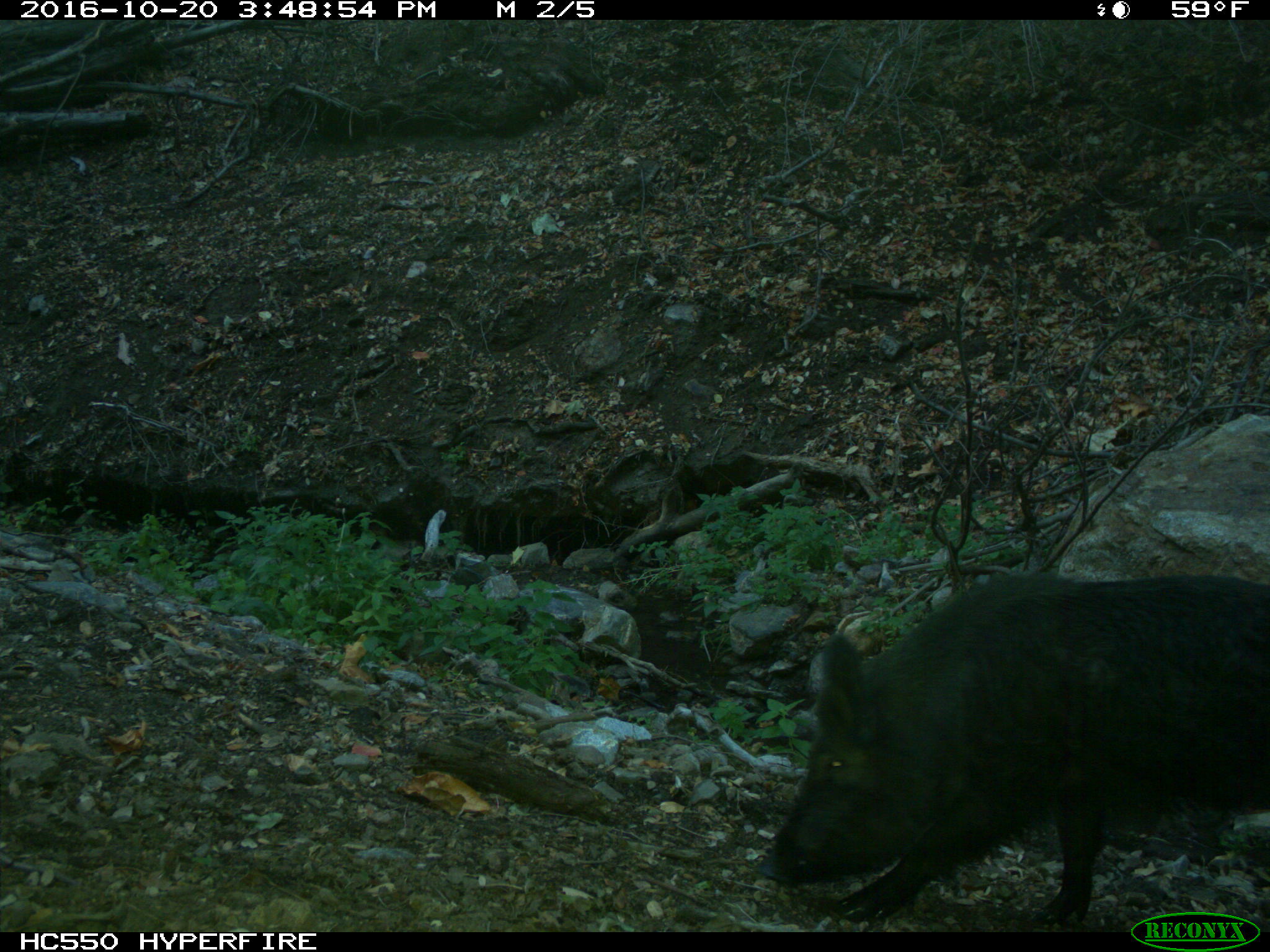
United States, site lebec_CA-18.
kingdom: Animalia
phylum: Chordata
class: Mammalia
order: Artiodactyla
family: Suidae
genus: Sus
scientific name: Sus scrofa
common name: wild boar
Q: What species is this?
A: Sus scrofa (wild boar).